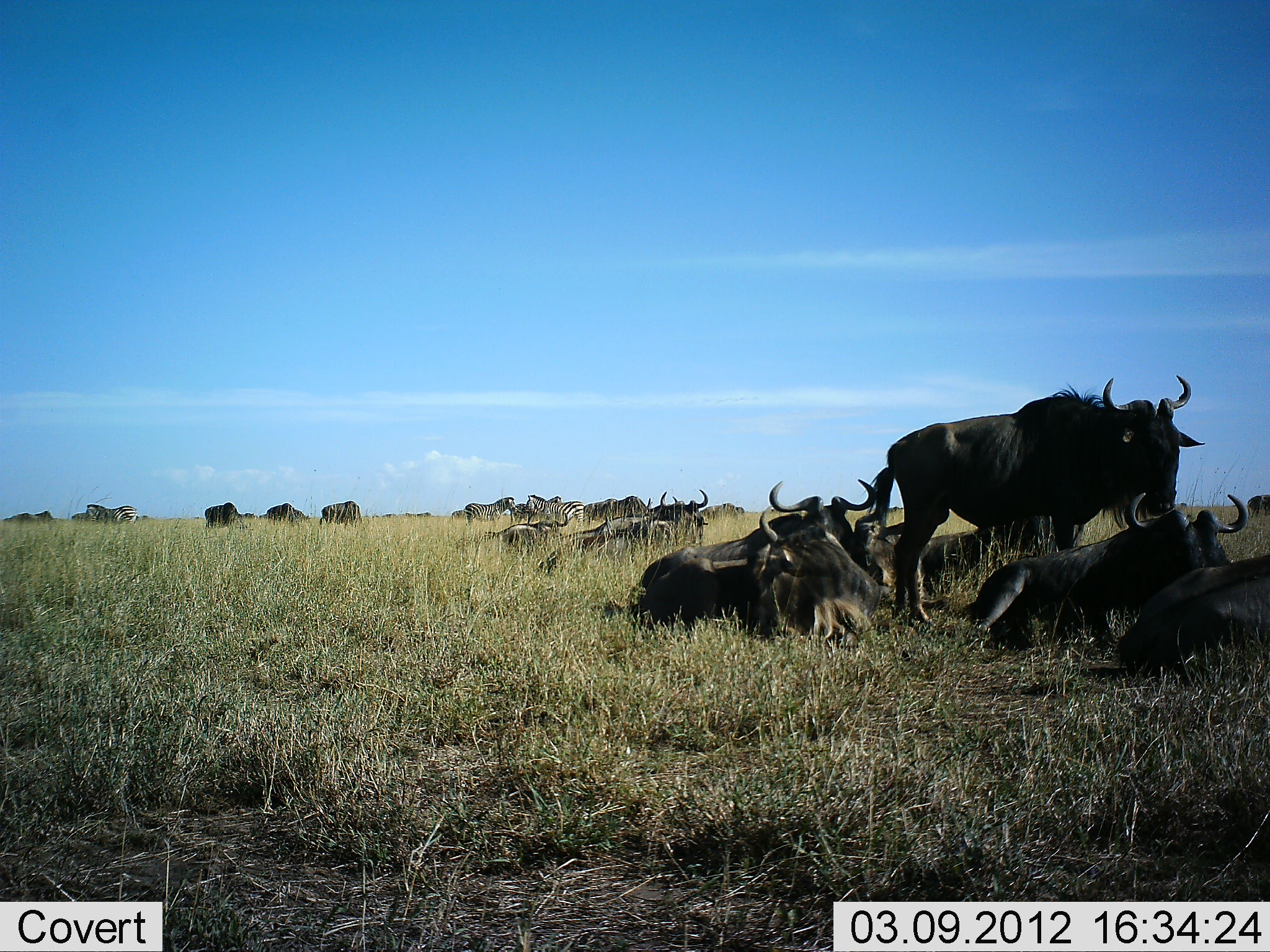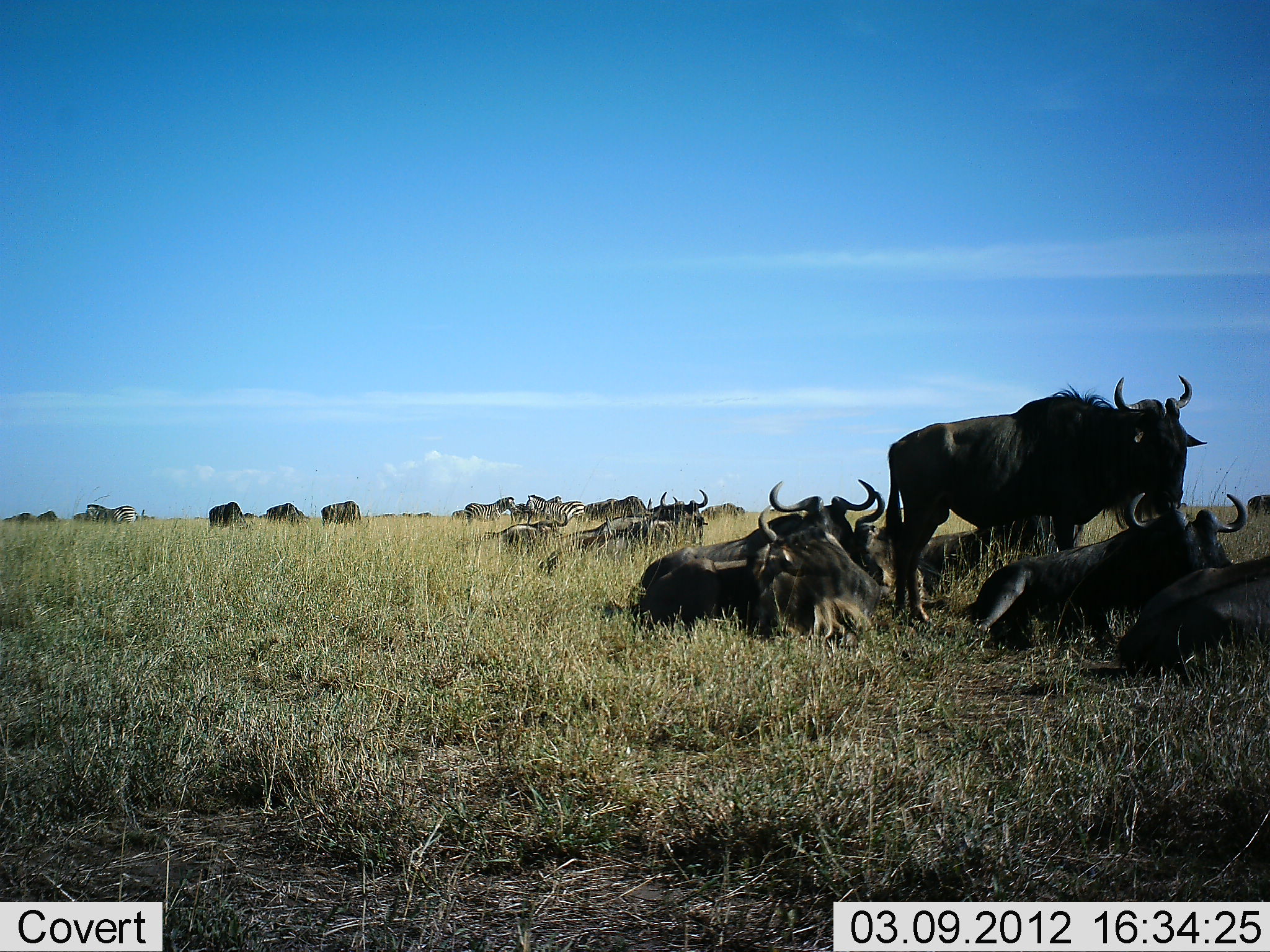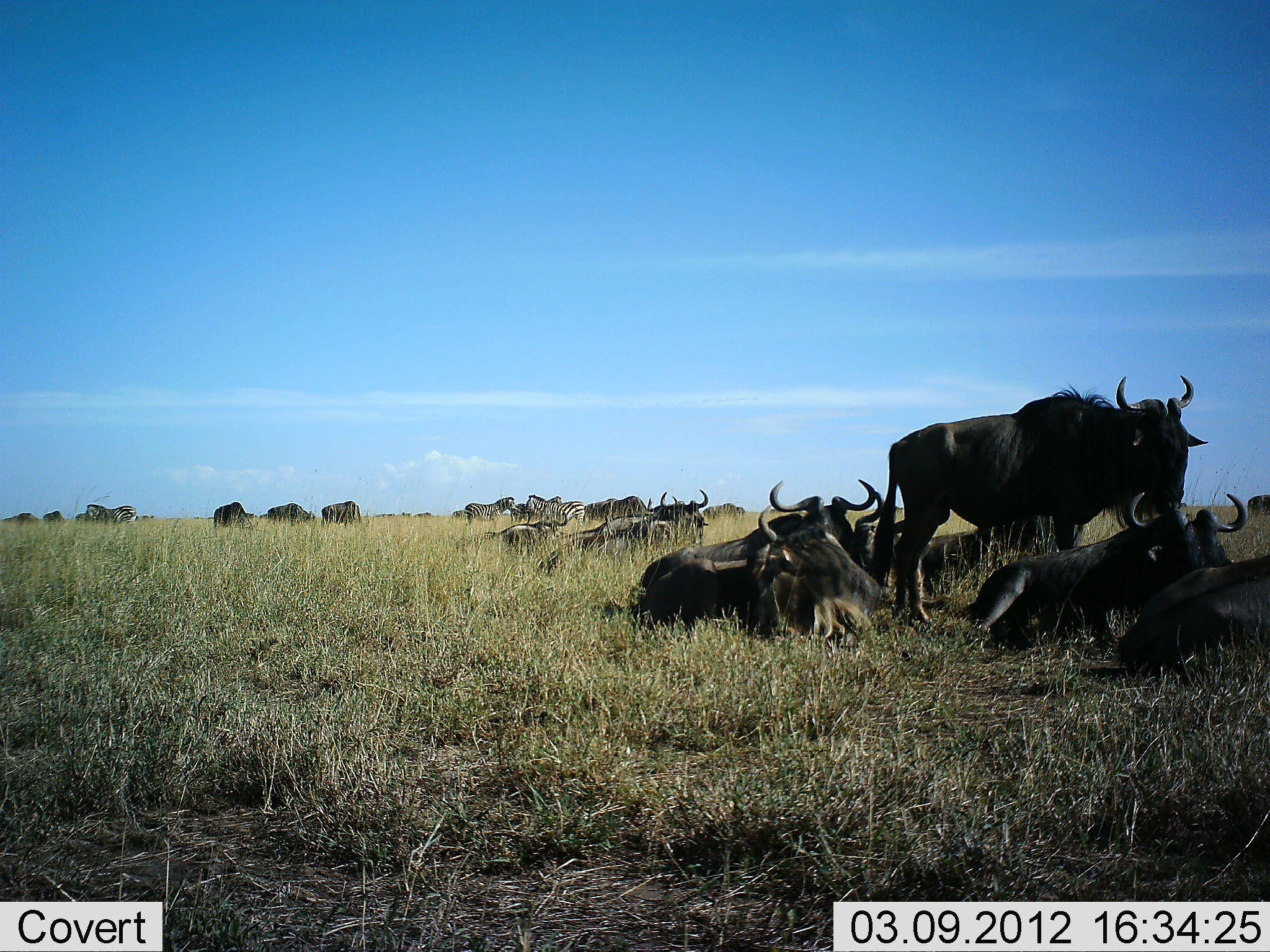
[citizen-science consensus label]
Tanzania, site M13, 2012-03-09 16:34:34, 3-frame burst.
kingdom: Animalia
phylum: Chordata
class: Mammalia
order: Artiodactyla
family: Bovidae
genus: Connochaetes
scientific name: Connochaetes taurinus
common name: blue wildebeest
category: wildebeest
Wildebeest (blue wildebeest) (Connochaetes taurinus), count 11-50. Behavior (volunteer vote fractions): standing 62%, resting 97%, moving 21%, interacting 10%. Young present (vote fraction): 0%. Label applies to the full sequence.